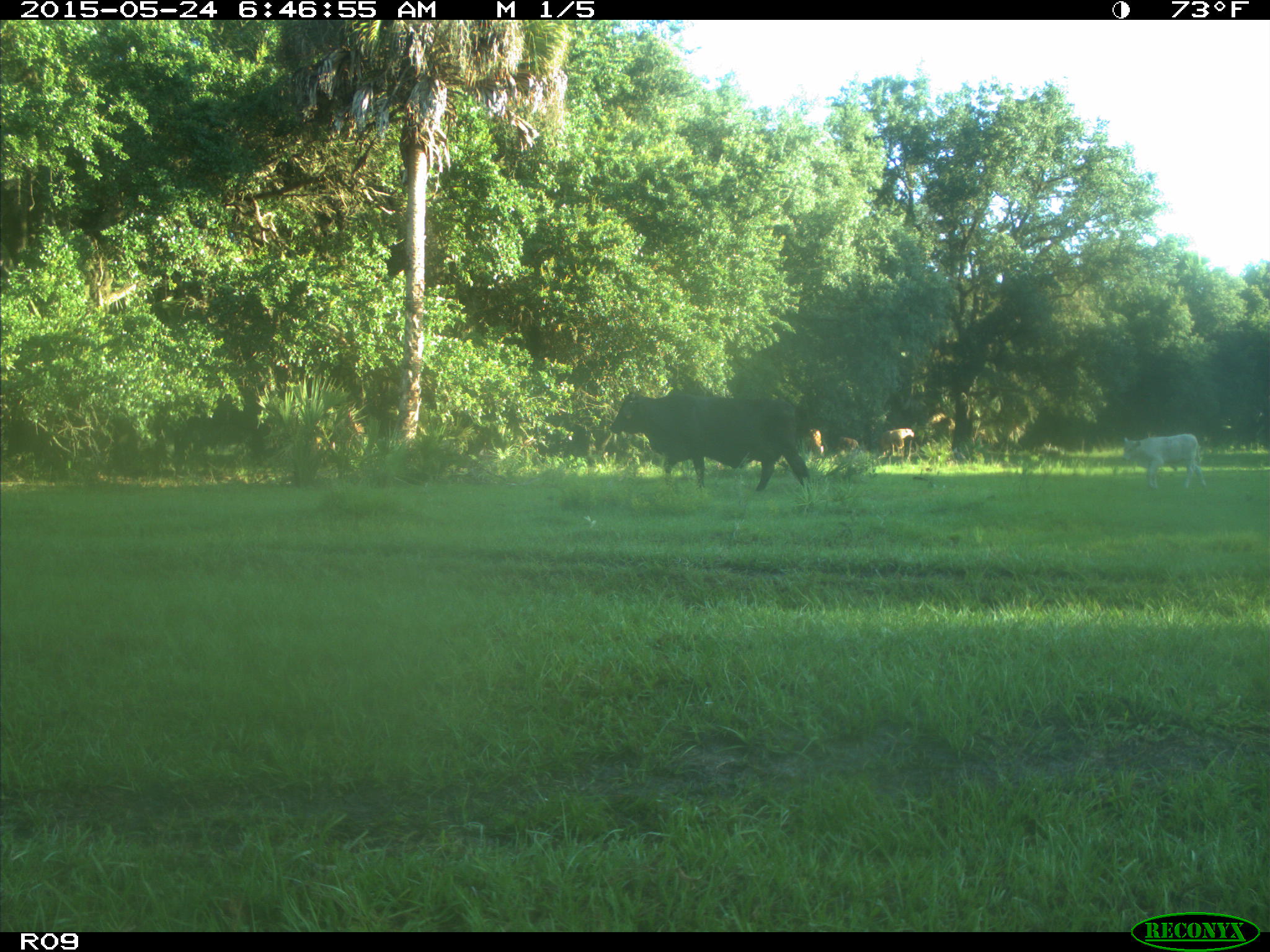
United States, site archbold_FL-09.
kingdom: Animalia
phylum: Chordata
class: Mammalia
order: Artiodactyla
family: Bovidae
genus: Bos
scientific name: Bos taurus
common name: domestic cow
Bos taurus (domestic cow).